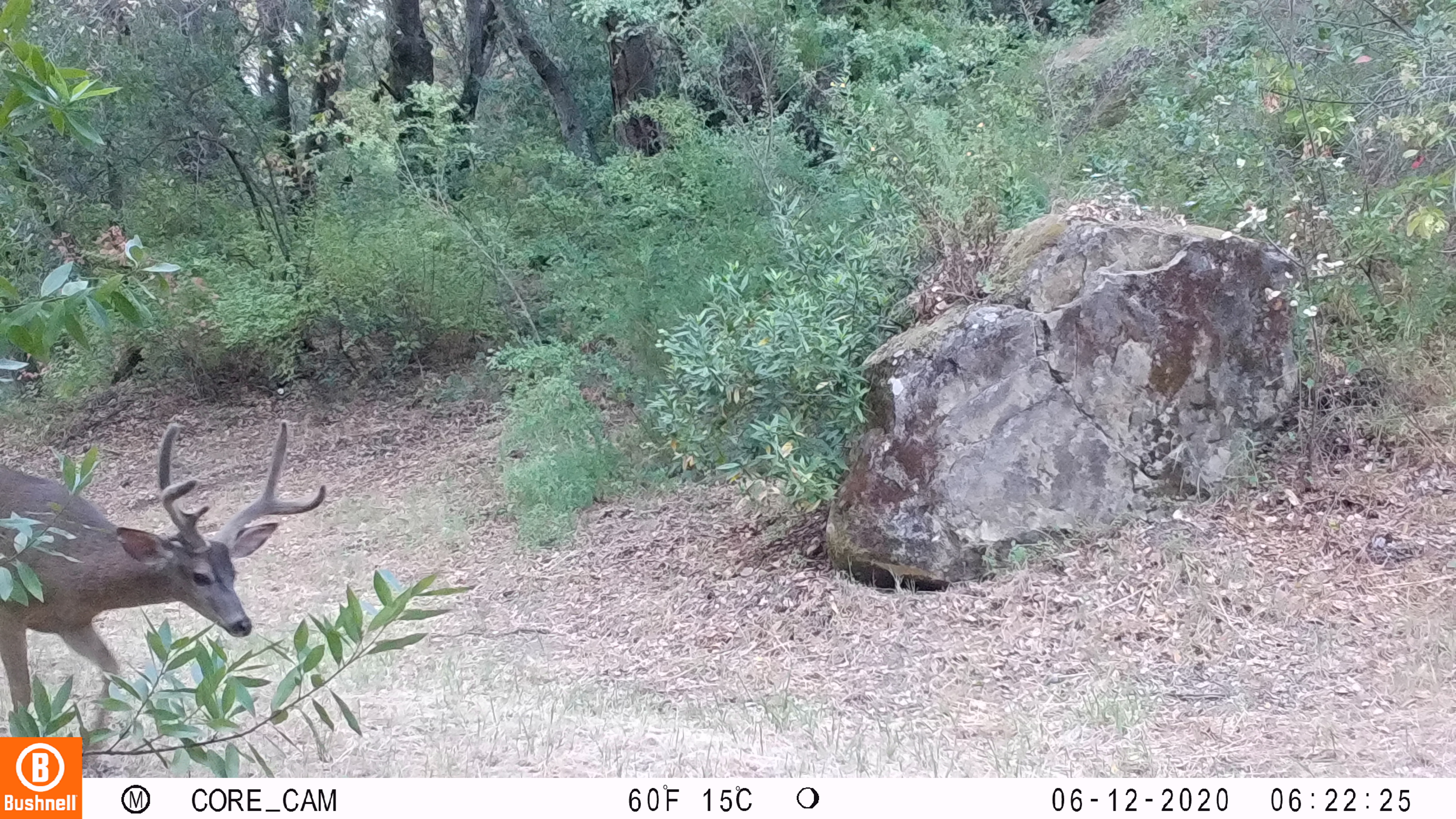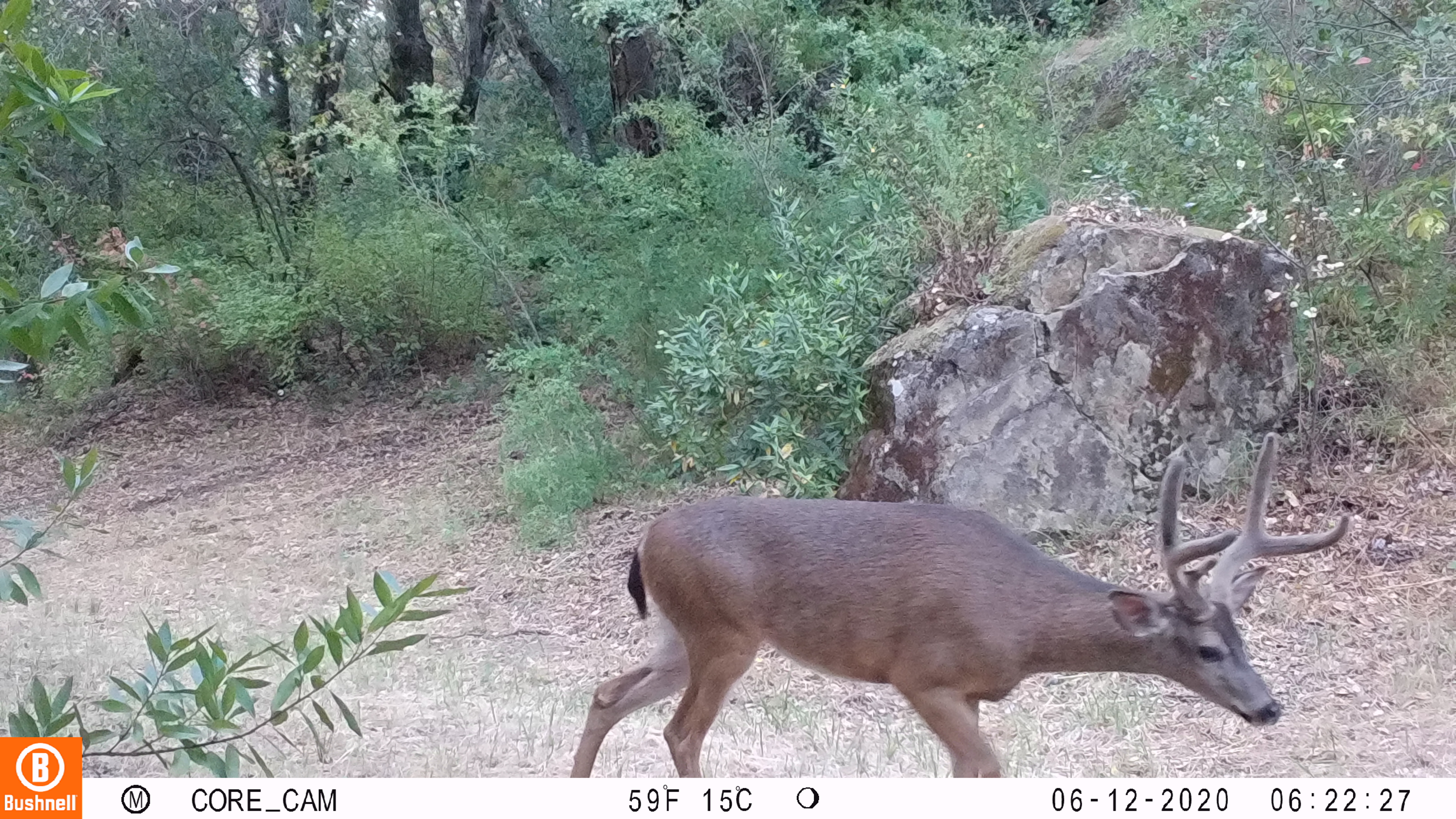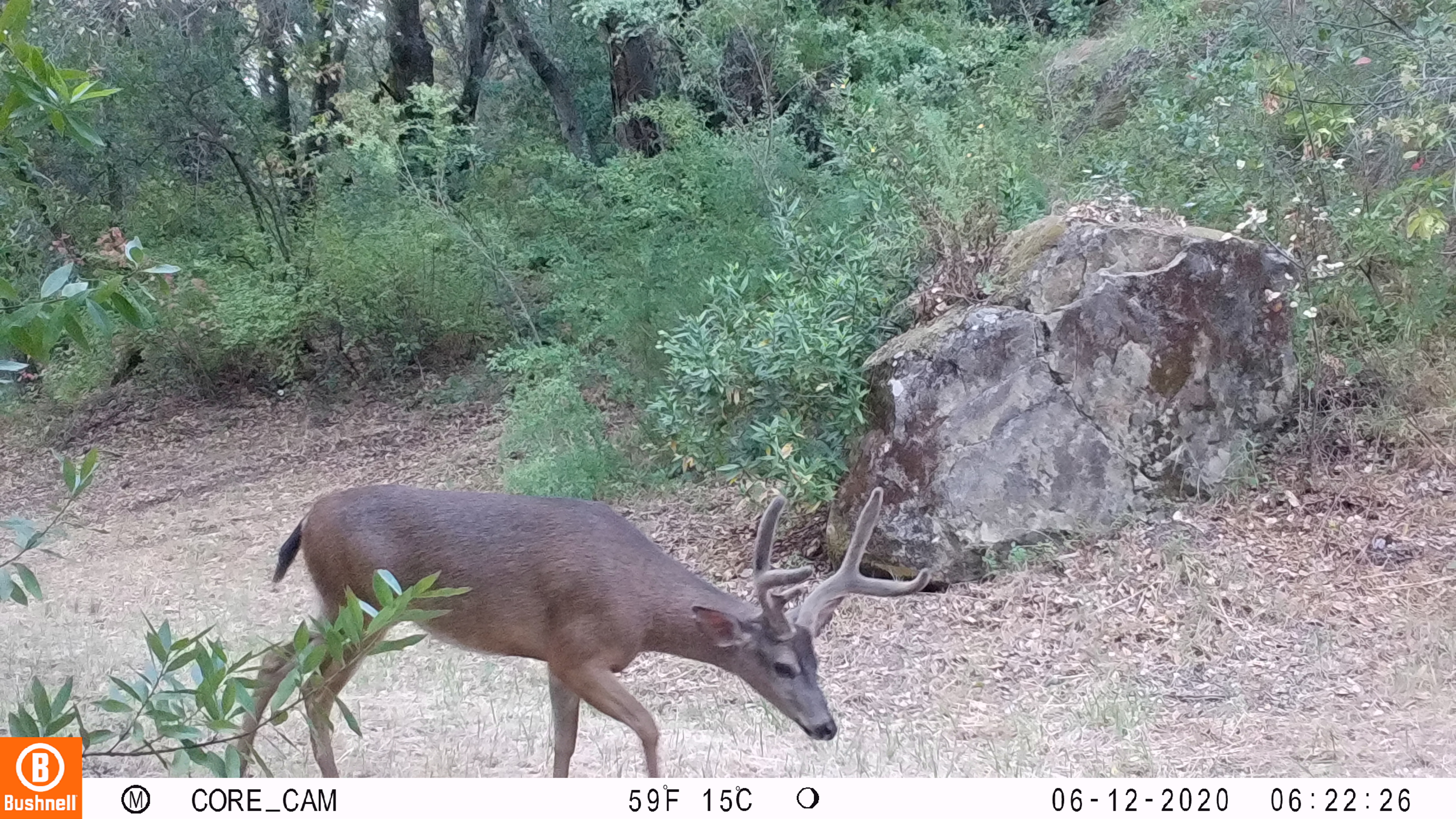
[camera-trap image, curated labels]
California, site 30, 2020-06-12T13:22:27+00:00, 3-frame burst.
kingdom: Animalia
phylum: Chordata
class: Mammalia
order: Artiodactyla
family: Cervidae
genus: Odocoileus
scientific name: Odocoileus hemionus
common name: mule deer